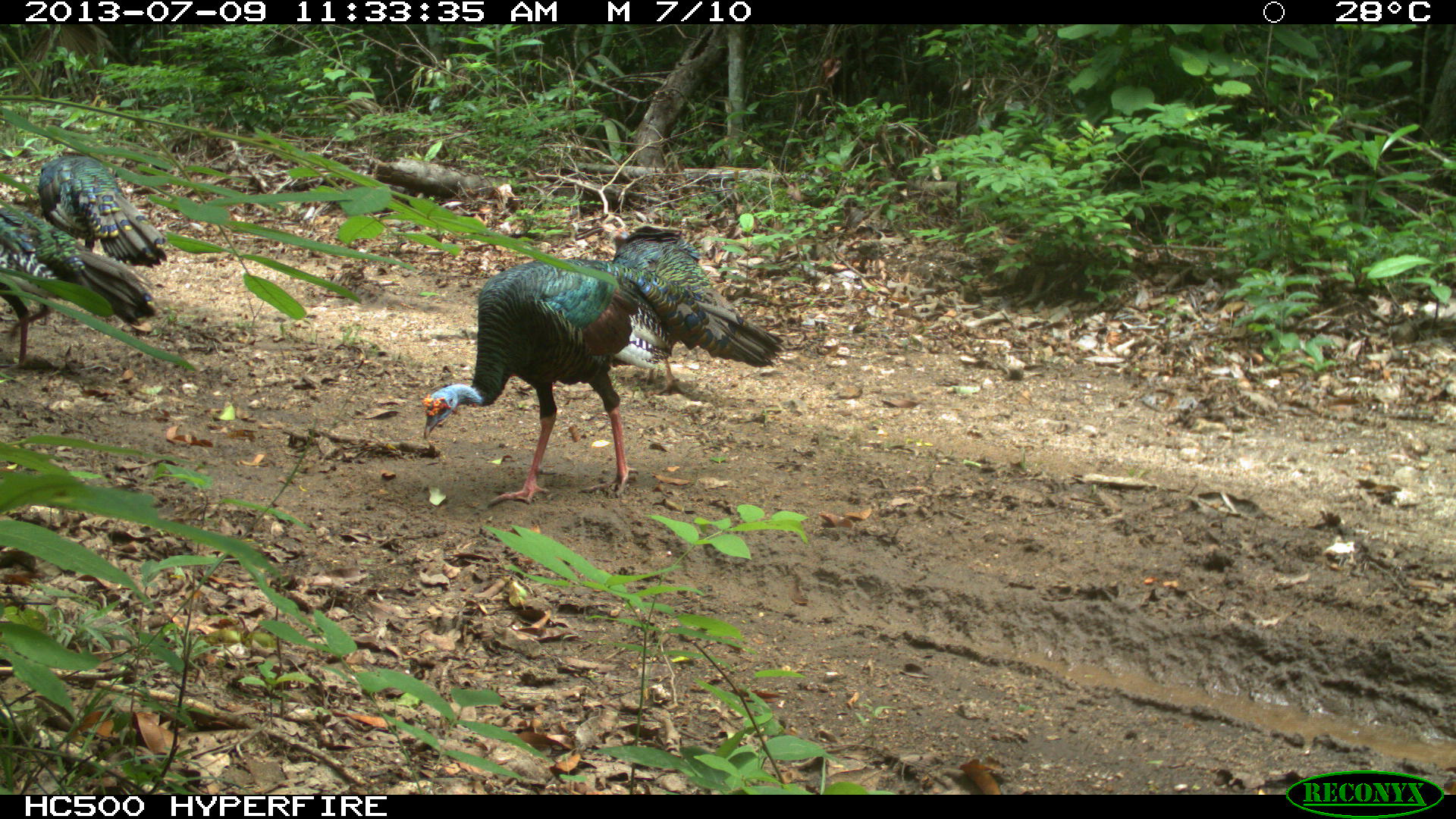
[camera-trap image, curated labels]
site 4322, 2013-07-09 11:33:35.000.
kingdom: Animalia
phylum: Chordata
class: Aves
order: Galliformes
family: Phasianidae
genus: Meleagris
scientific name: Meleagris ocellata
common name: ocellated turkey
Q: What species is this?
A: Meleagris ocellata (ocellated turkey).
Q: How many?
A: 4.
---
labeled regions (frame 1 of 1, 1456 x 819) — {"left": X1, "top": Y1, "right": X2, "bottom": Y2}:
meleagris ocellata: {"left": 421, "top": 256, "right": 672, "bottom": 506}; {"left": 609, "top": 222, "right": 788, "bottom": 395}; {"left": 0, "top": 199, "right": 158, "bottom": 370}; {"left": 36, "top": 145, "right": 167, "bottom": 268}